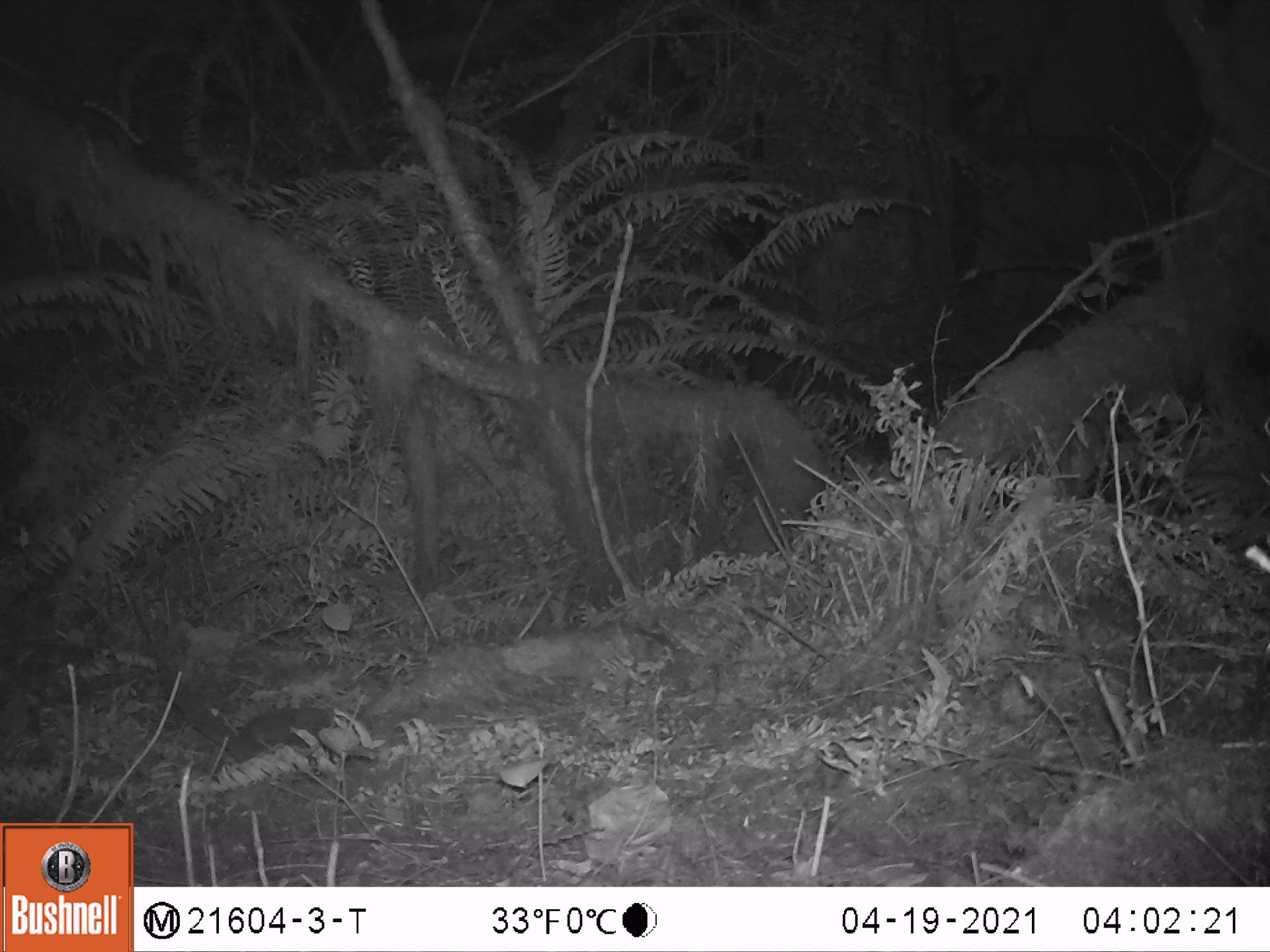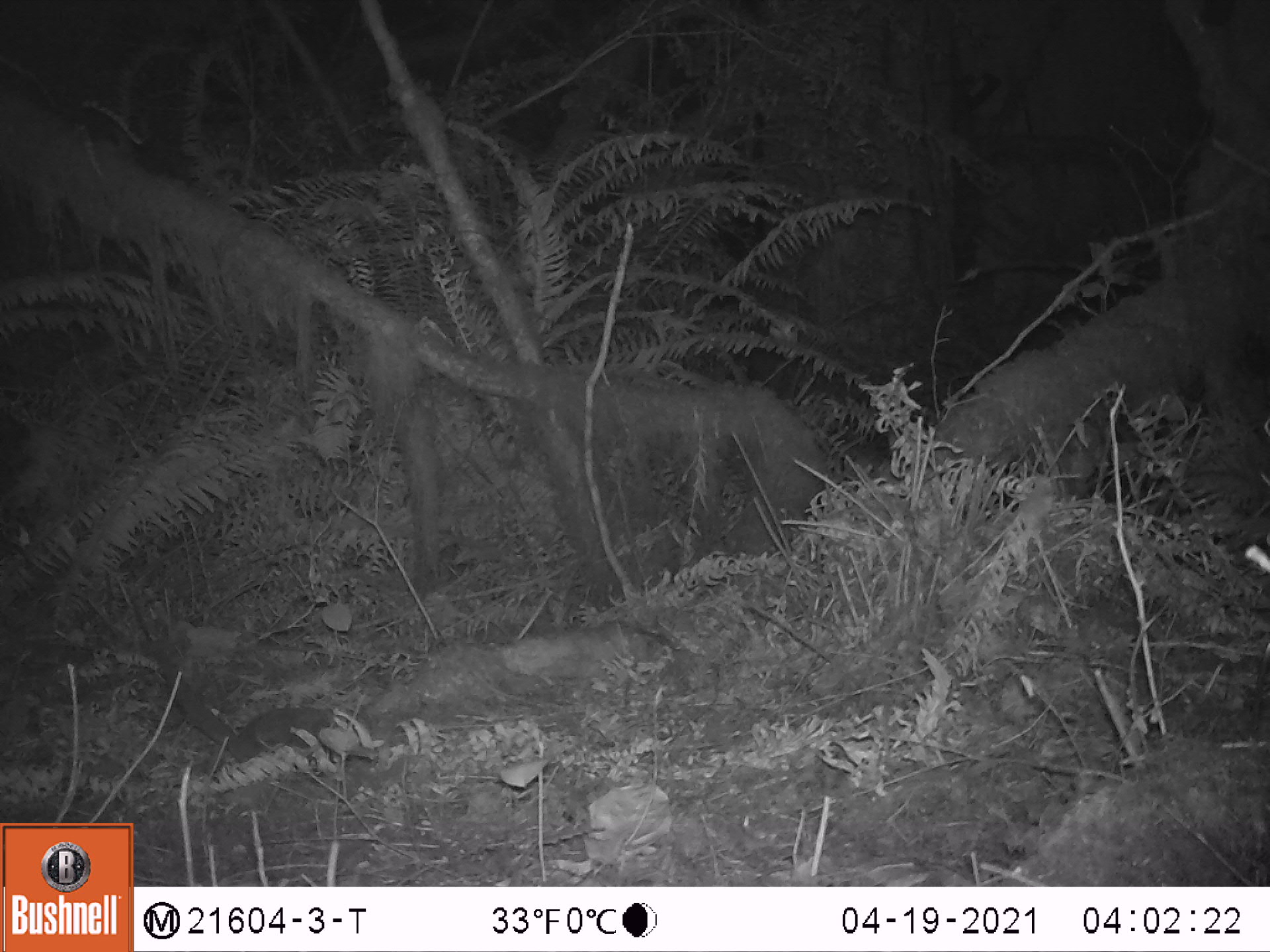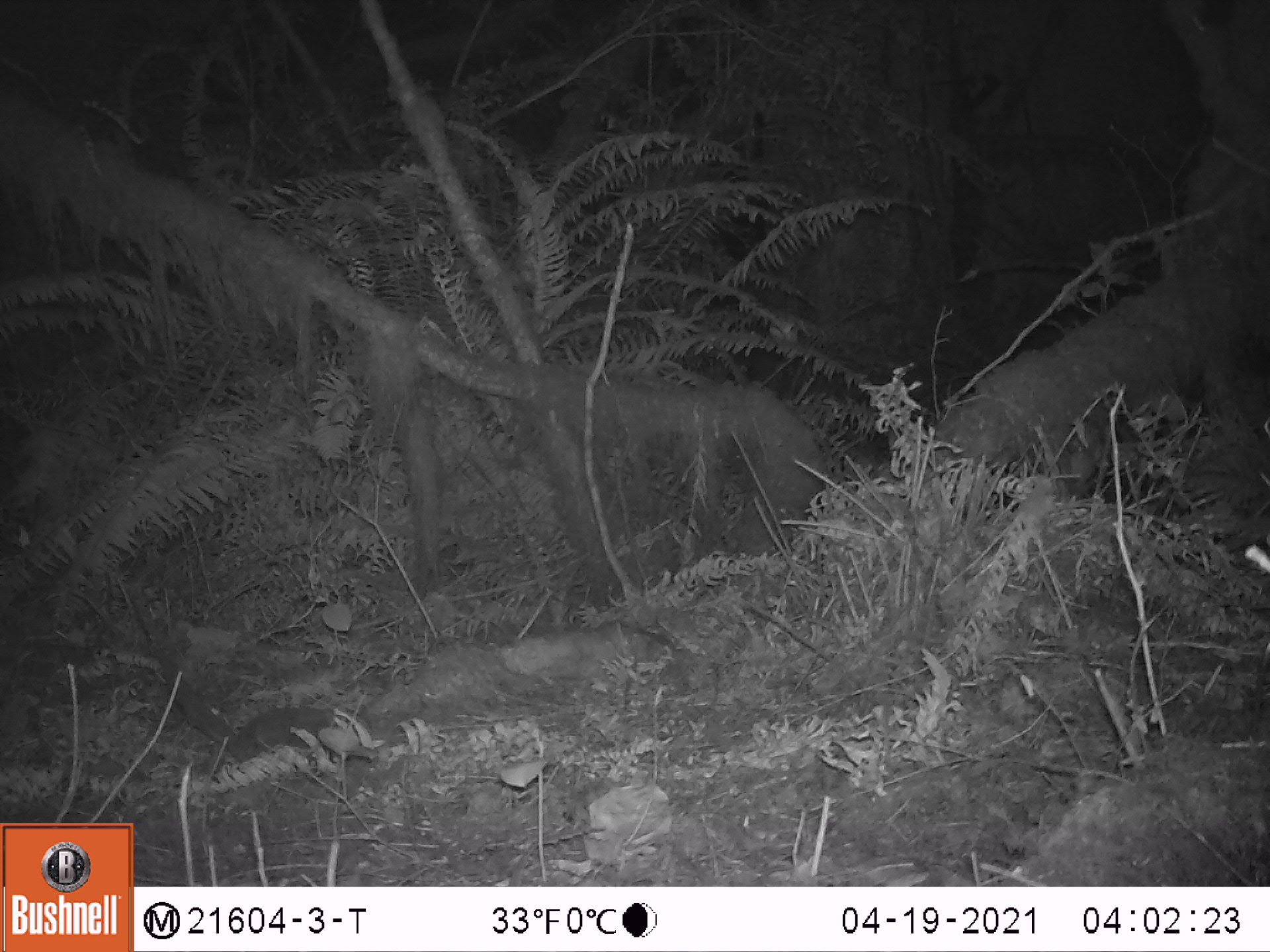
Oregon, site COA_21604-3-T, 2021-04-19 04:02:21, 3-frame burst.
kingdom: Animalia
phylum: Chordata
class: Mammalia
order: Rodentia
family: Sciuridae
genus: Glaucomys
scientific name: Glaucomys oregonensis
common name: humboldt's flying squirrel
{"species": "humboldt's flying squirrel (Glaucomys oregonensis)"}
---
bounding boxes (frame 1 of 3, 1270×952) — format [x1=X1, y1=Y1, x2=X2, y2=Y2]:
humboldt's flying squirrel: [x1=157, y1=679, x2=368, y2=767]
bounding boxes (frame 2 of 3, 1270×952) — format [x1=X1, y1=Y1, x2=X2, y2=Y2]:
humboldt's flying squirrel: [x1=149, y1=652, x2=360, y2=768]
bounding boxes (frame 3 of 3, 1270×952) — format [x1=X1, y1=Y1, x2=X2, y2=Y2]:
humboldt's flying squirrel: [x1=162, y1=669, x2=342, y2=763]